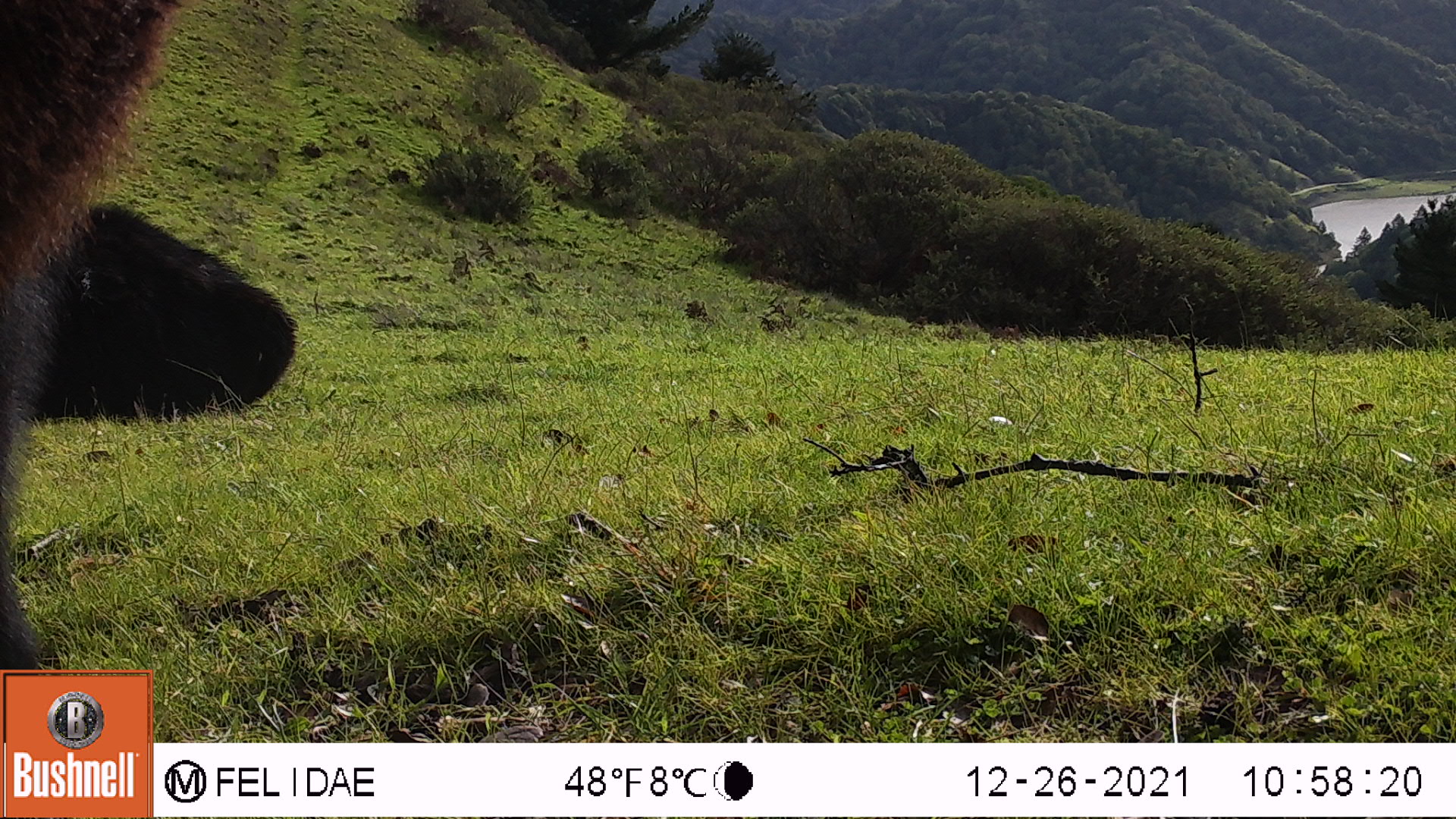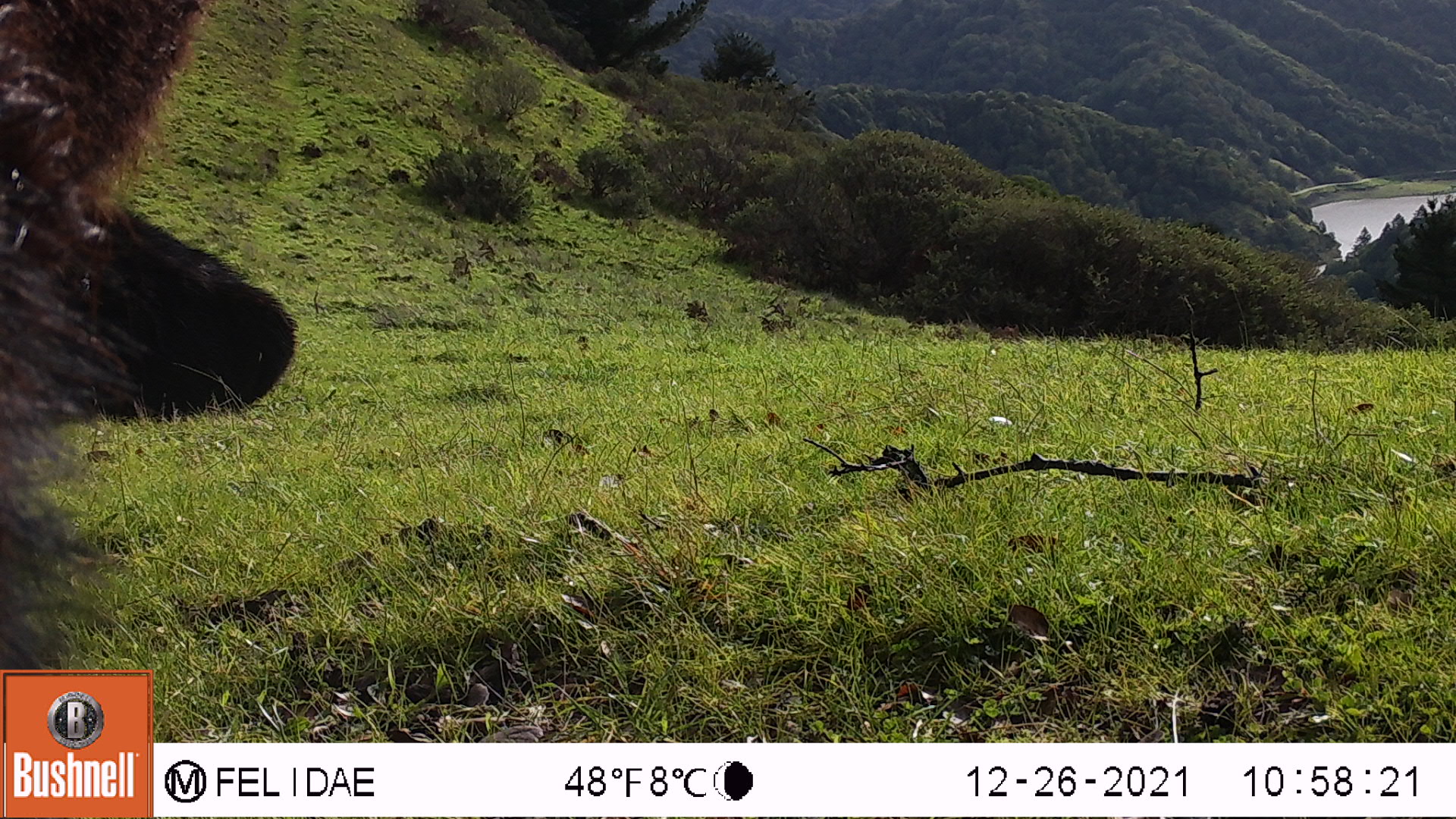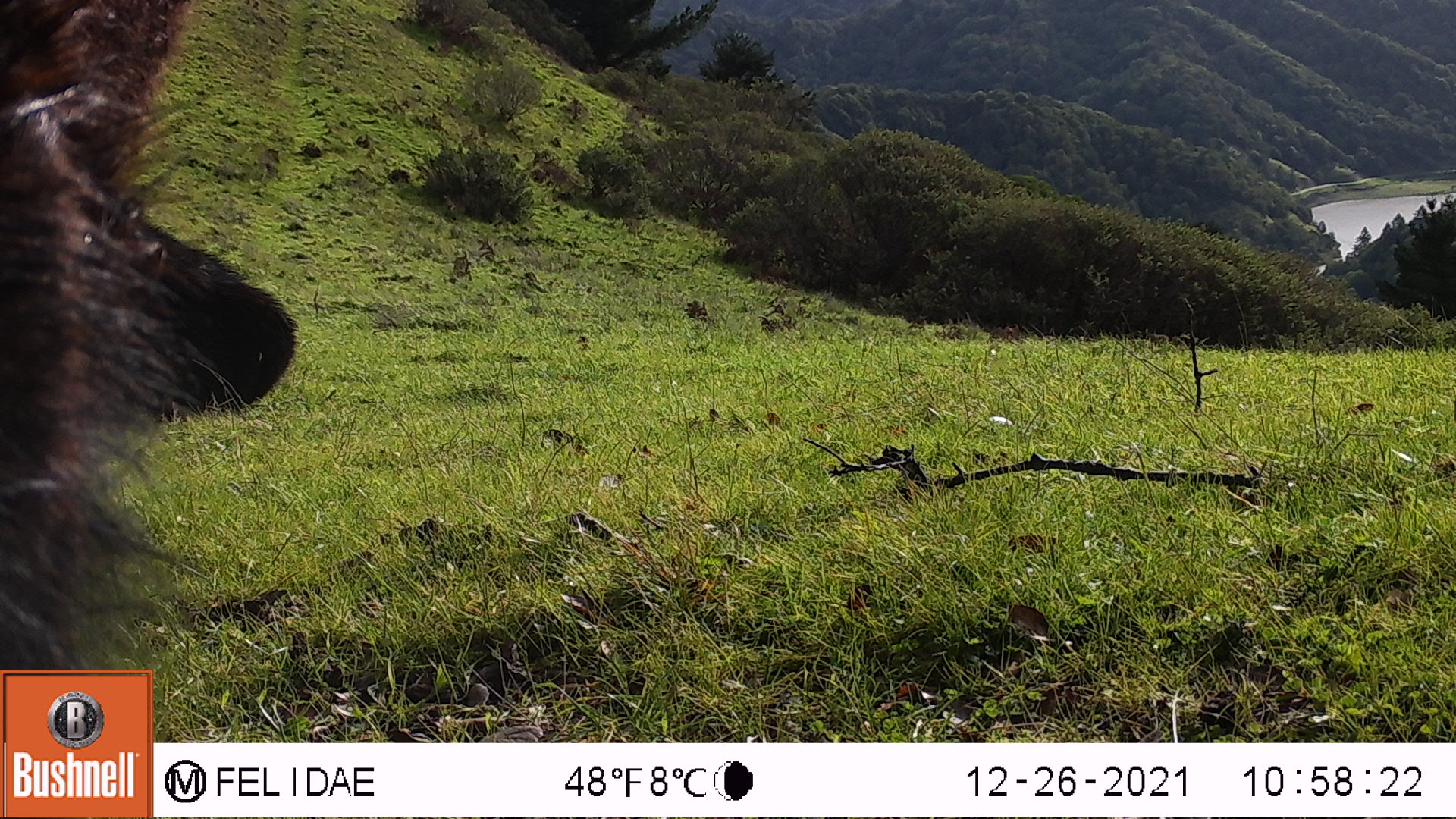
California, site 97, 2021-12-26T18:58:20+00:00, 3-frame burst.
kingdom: Animalia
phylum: Chordata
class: Mammalia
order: Artiodactyla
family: Bovidae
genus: Bos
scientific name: Bos taurus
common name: domestic cattle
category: cattle